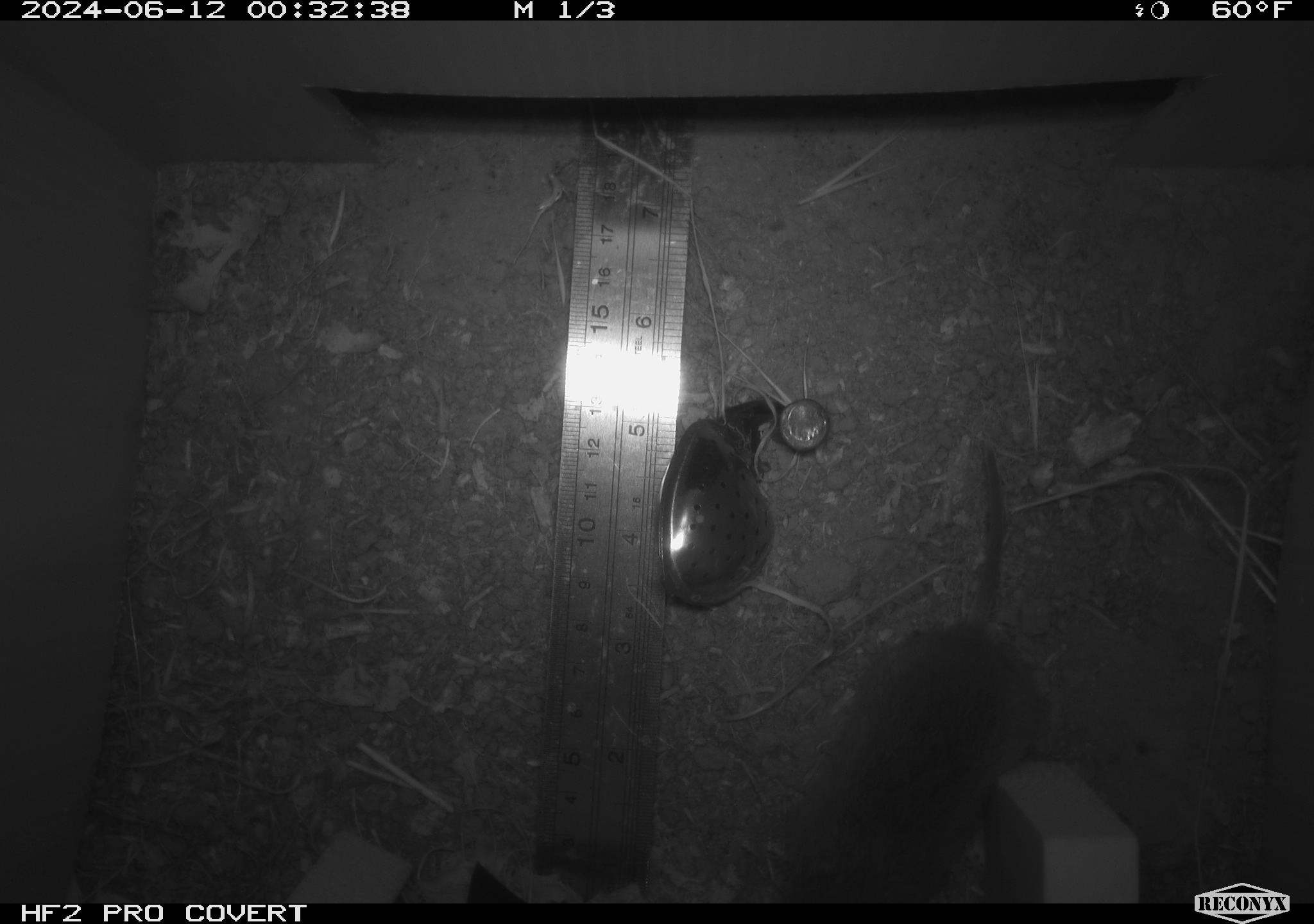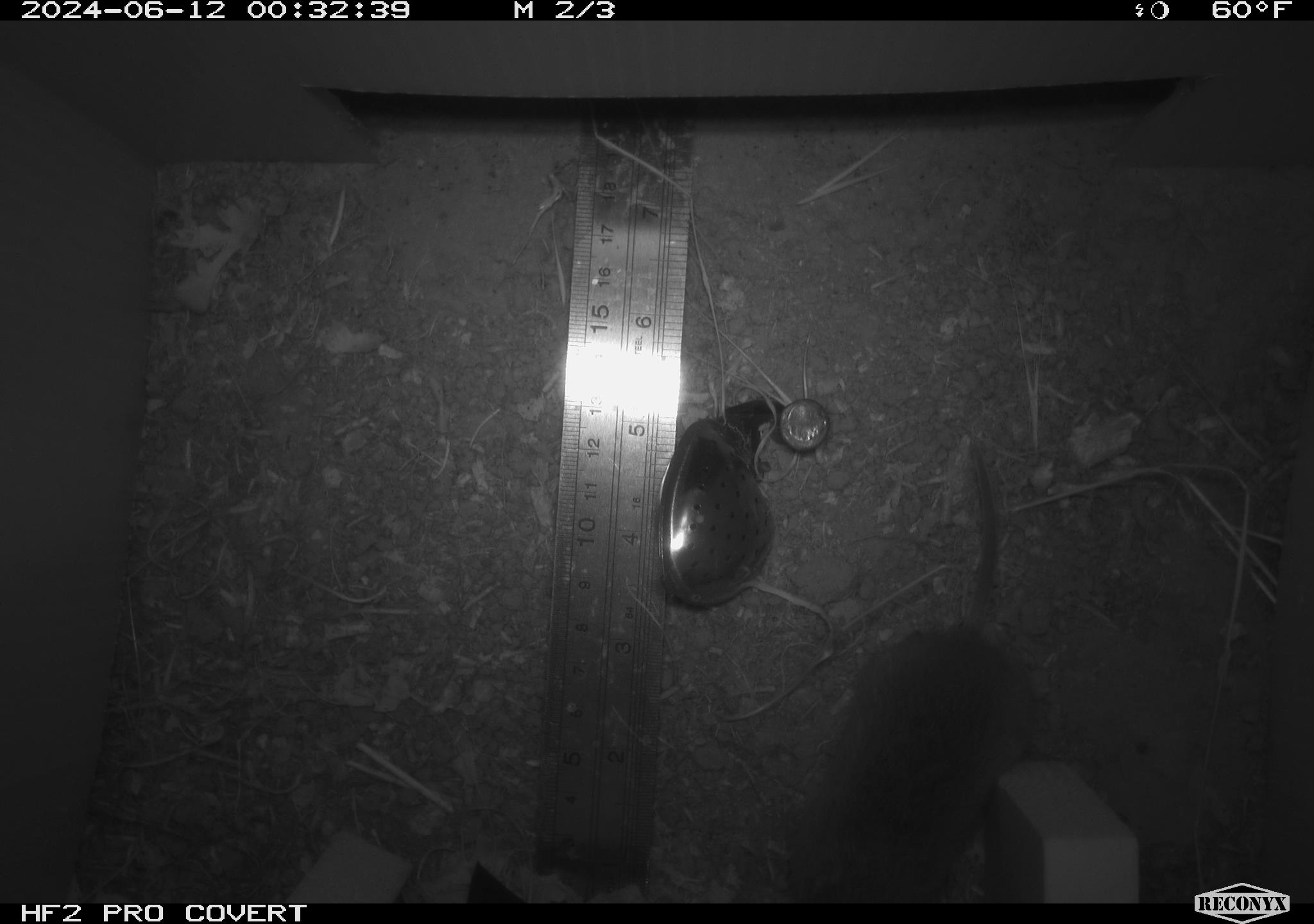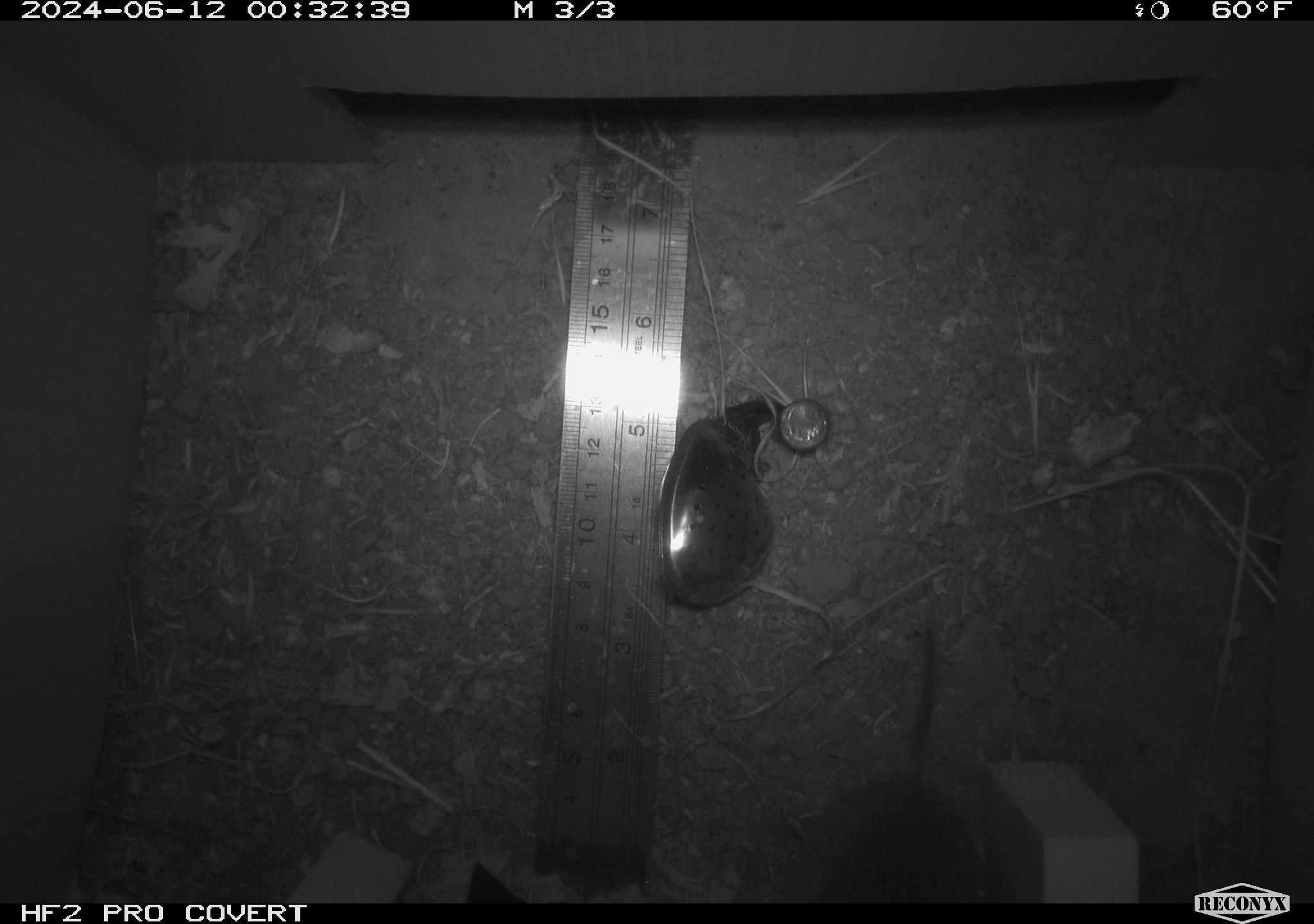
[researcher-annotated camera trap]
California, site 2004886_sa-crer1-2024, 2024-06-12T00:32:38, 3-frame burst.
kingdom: Animalia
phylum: Chordata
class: Mammalia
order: Rodentia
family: Cricetidae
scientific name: Arvicolinae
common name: voles, lemmings, and muskrats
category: arvicolinae subfamily